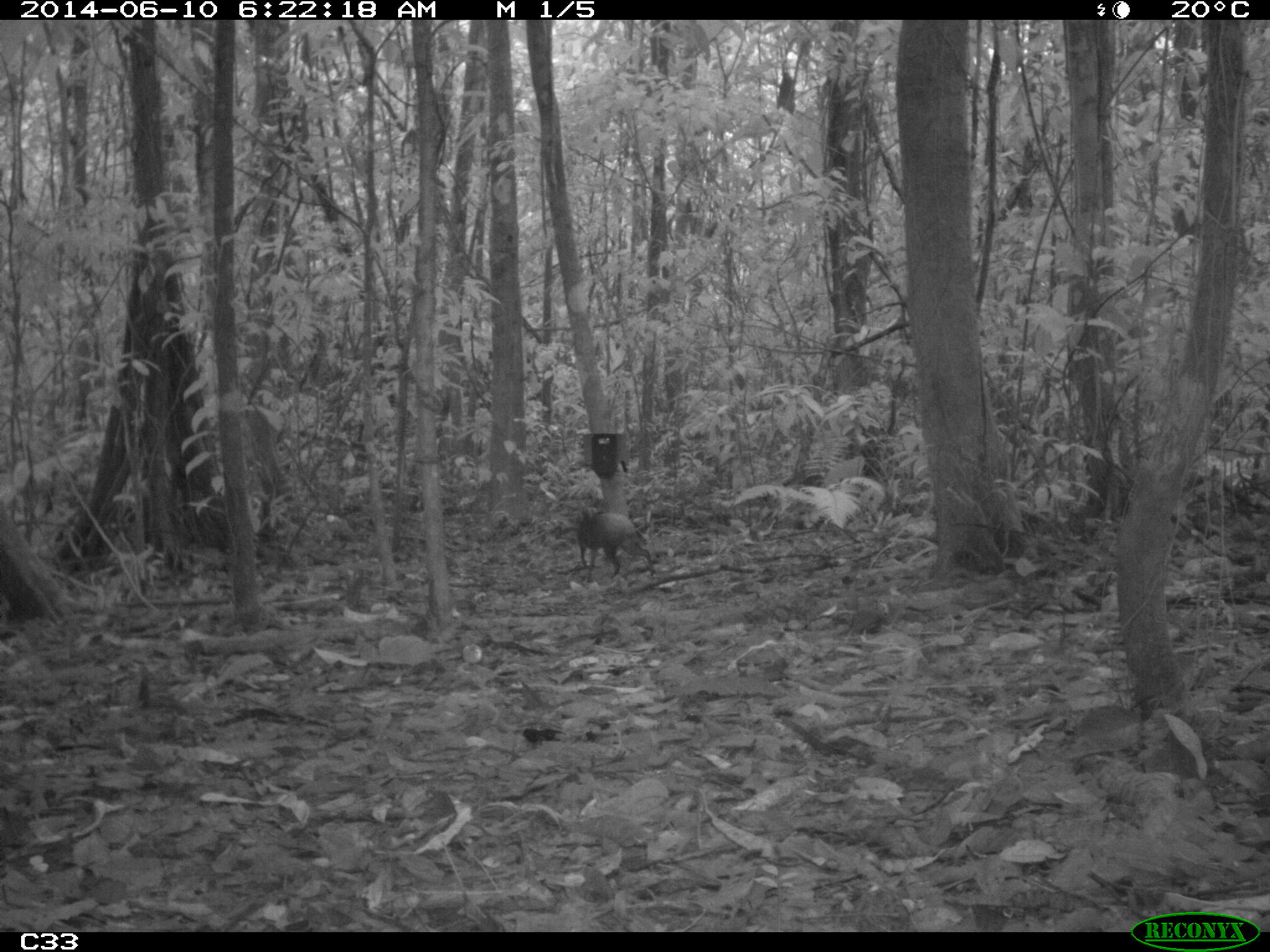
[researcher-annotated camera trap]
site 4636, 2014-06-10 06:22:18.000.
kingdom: Animalia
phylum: Chordata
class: Mammalia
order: Rodentia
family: Dasyproctidae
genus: Dasyprocta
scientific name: Dasyprocta leporina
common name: red-rumped agouti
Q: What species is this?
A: Dasyprocta leporina (red-rumped agouti).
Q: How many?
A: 1.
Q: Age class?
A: Adult.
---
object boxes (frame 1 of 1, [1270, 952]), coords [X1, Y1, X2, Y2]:
dasyprocta leporina: [577, 507, 656, 581]